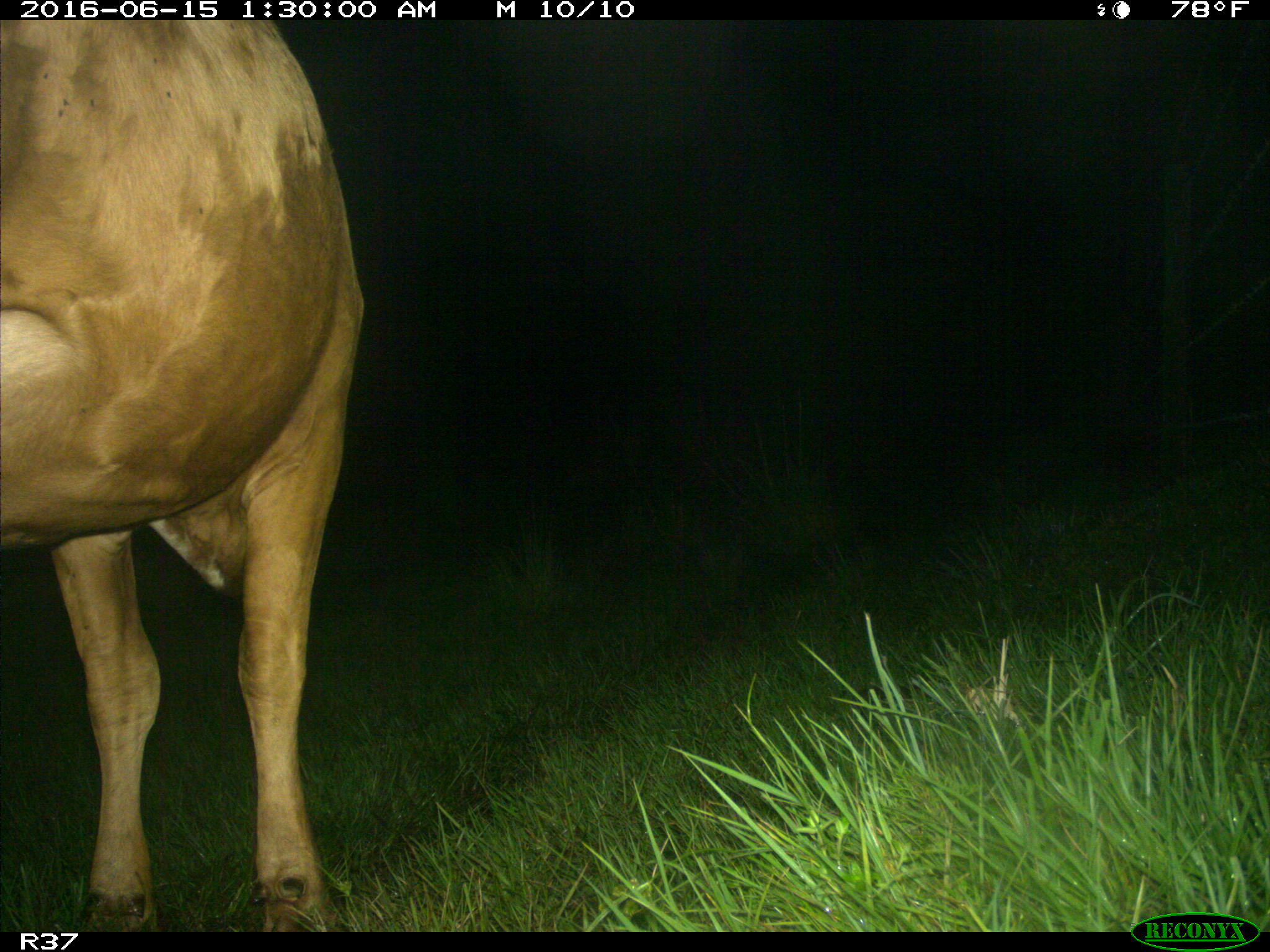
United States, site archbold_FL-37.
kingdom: Animalia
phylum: Chordata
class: Mammalia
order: Artiodactyla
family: Bovidae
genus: Bos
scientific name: Bos taurus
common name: domestic cow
Bos taurus (domestic cow).